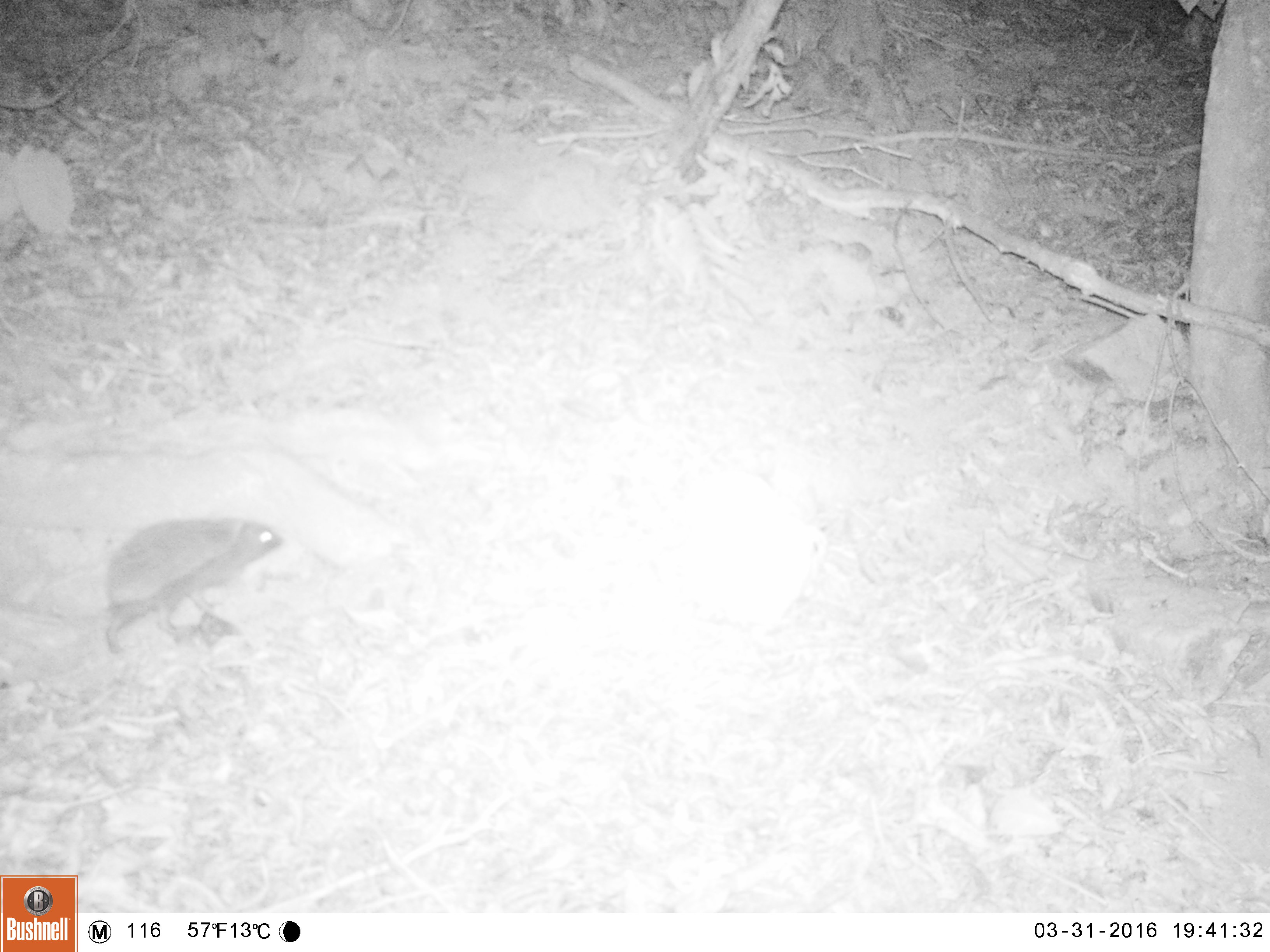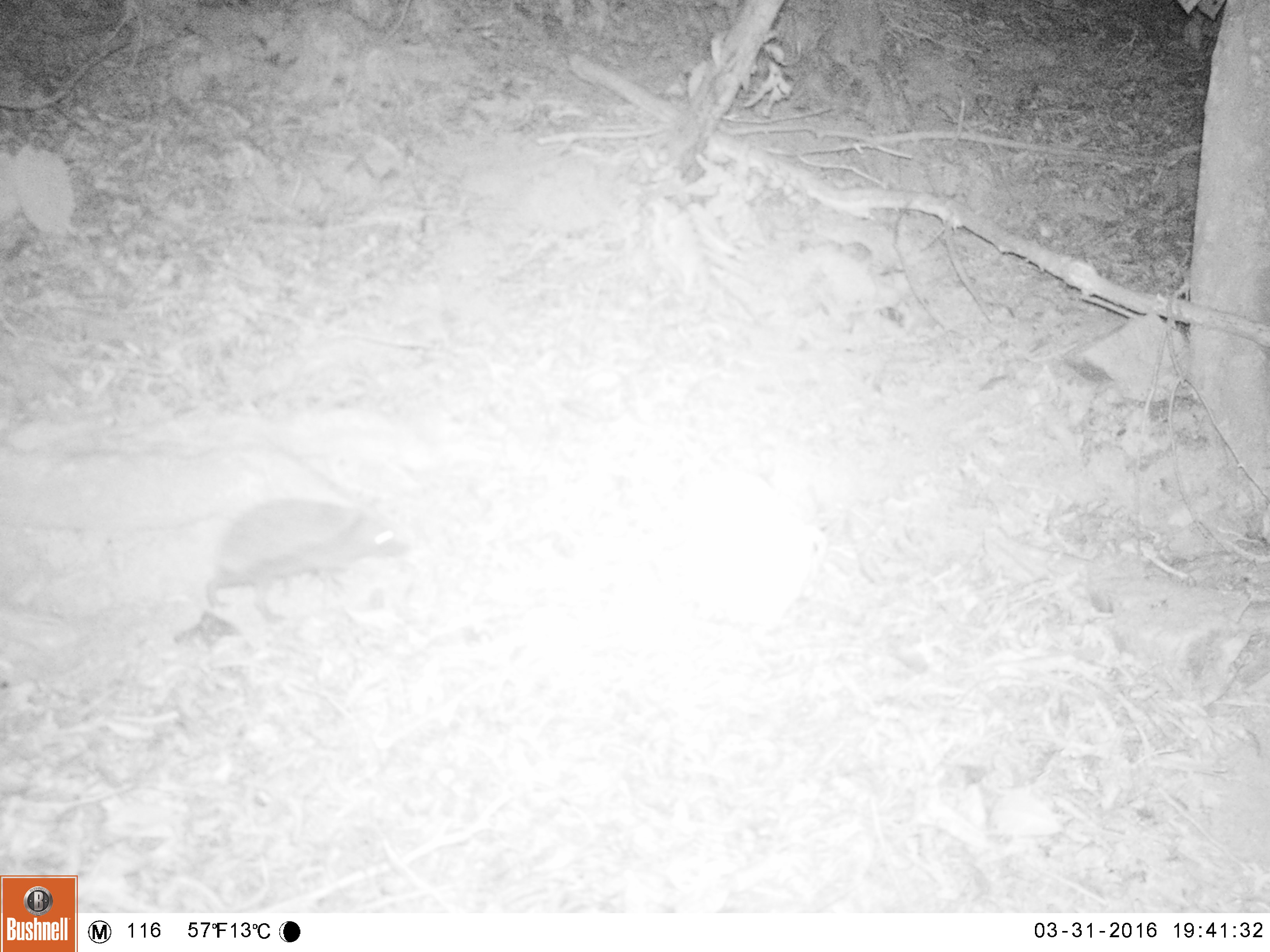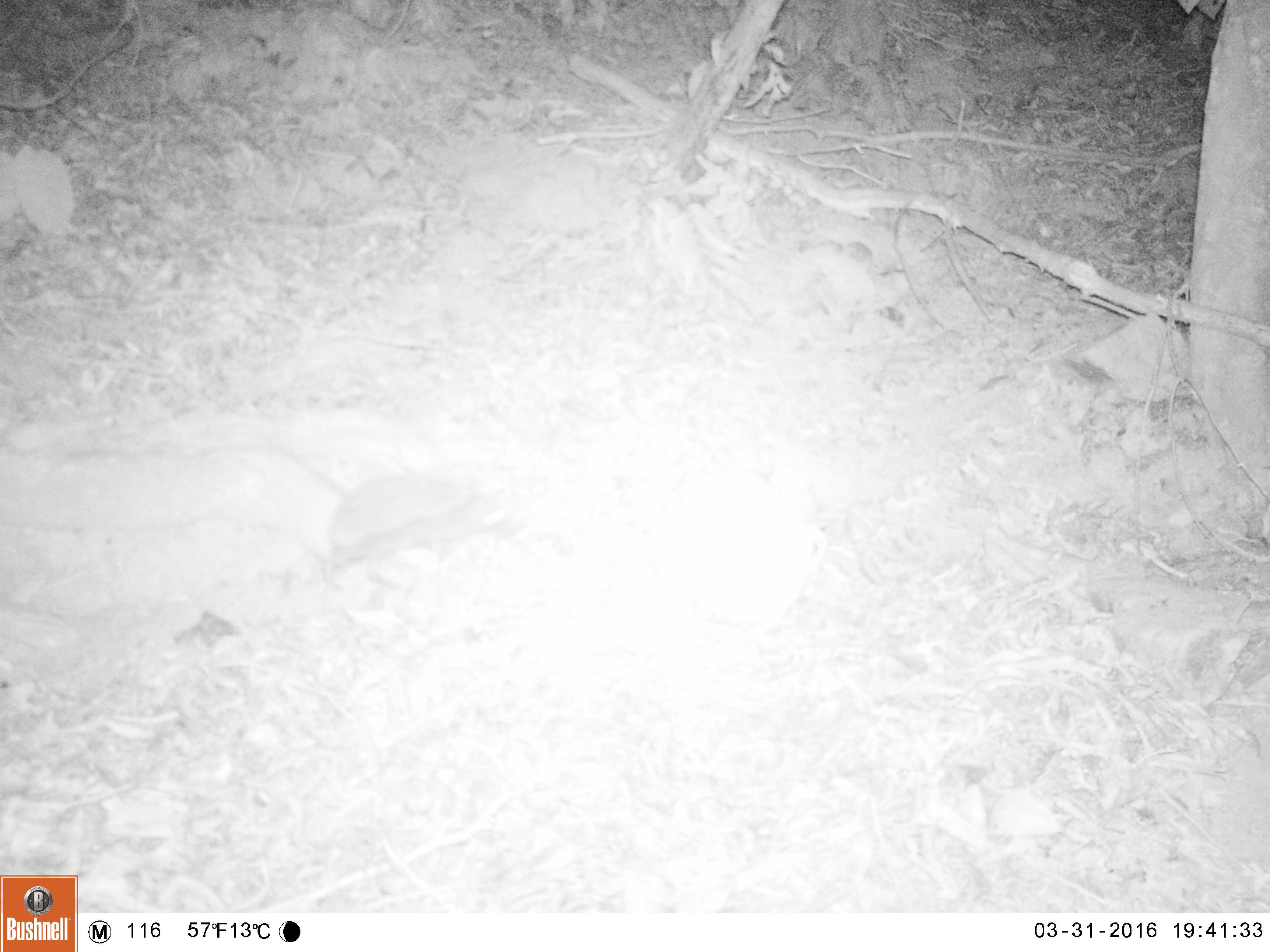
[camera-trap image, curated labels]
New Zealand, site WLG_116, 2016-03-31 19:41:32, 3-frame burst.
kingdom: Animalia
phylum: Chordata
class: Mammalia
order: Eulipotyphla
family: Erinaceidae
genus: Erinaceus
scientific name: Erinaceus europaeus europaeus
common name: european hedgehog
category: hedgehog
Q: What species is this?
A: Hedgehog (european hedgehog) (Erinaceus europaeus europaeus).